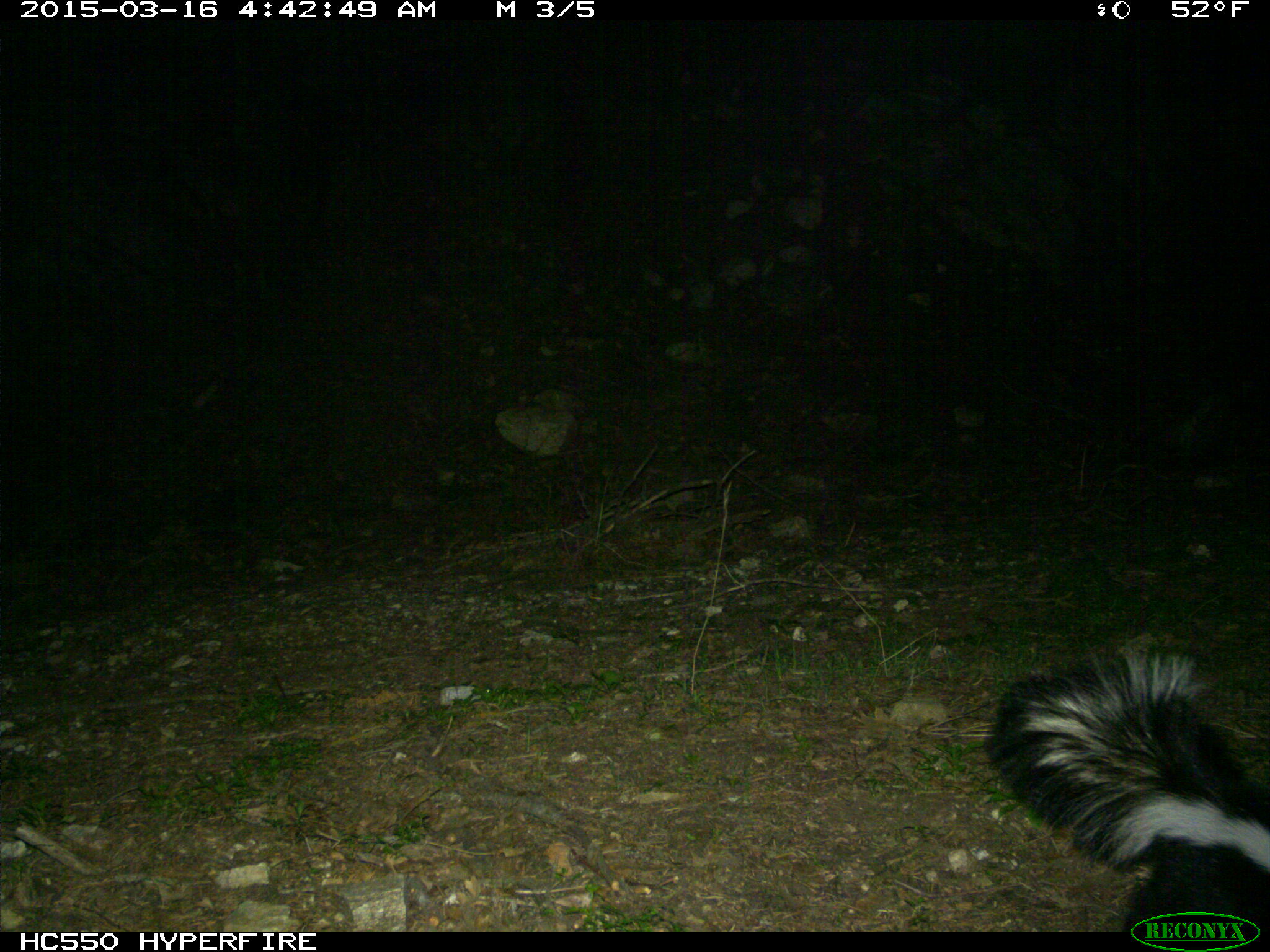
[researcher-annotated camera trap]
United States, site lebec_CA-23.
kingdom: Animalia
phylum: Chordata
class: Mammalia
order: Carnivora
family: Mephitidae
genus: Mephitis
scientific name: Mephitis mephitis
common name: striped skunk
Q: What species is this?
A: Mephitis mephitis (striped skunk).